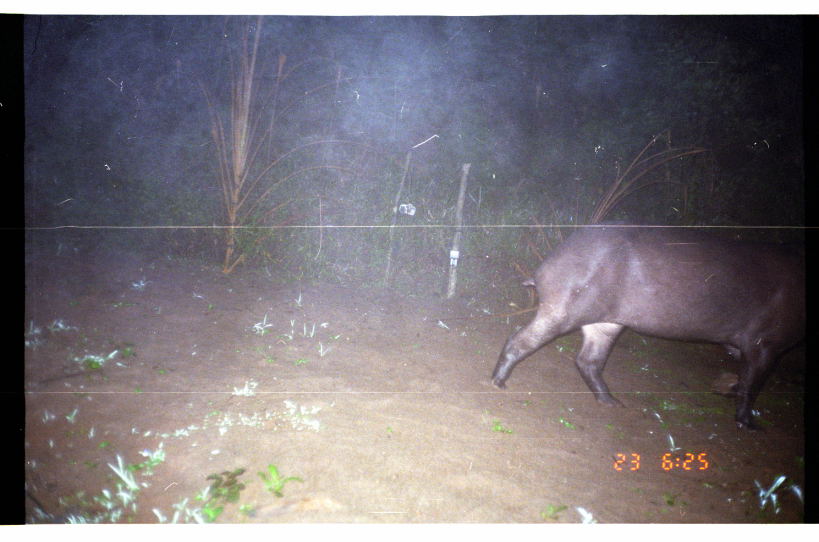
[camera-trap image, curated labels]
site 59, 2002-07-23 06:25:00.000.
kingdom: Animalia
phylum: Chordata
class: Mammalia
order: Perissodactyla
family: Tapiridae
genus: Tapirus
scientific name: Tapirus terrestris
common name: south american tapir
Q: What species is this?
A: Tapirus terrestris (south american tapir).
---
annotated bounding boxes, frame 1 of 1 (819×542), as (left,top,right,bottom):
tapirus terrestris: (490,218,806,432)